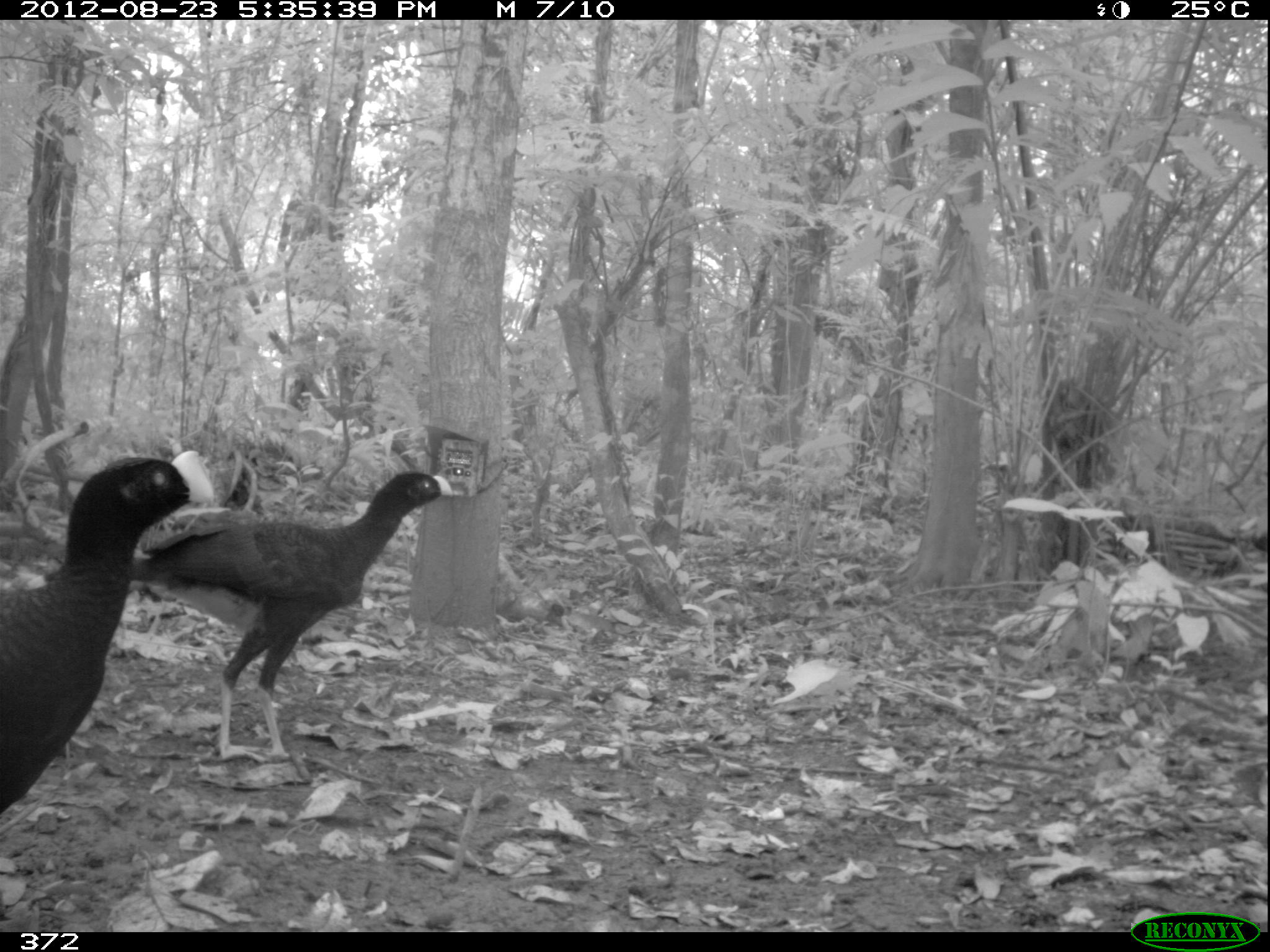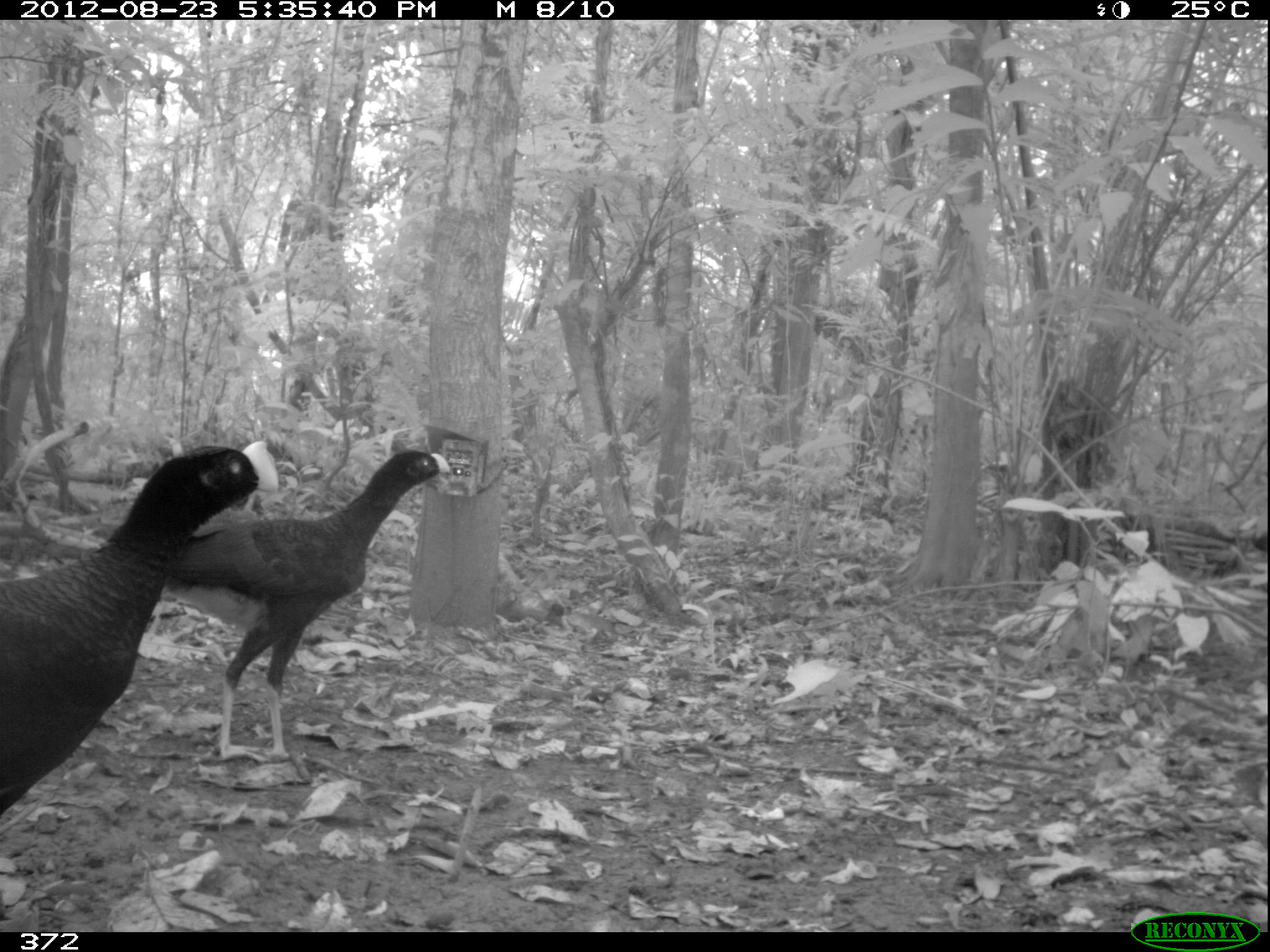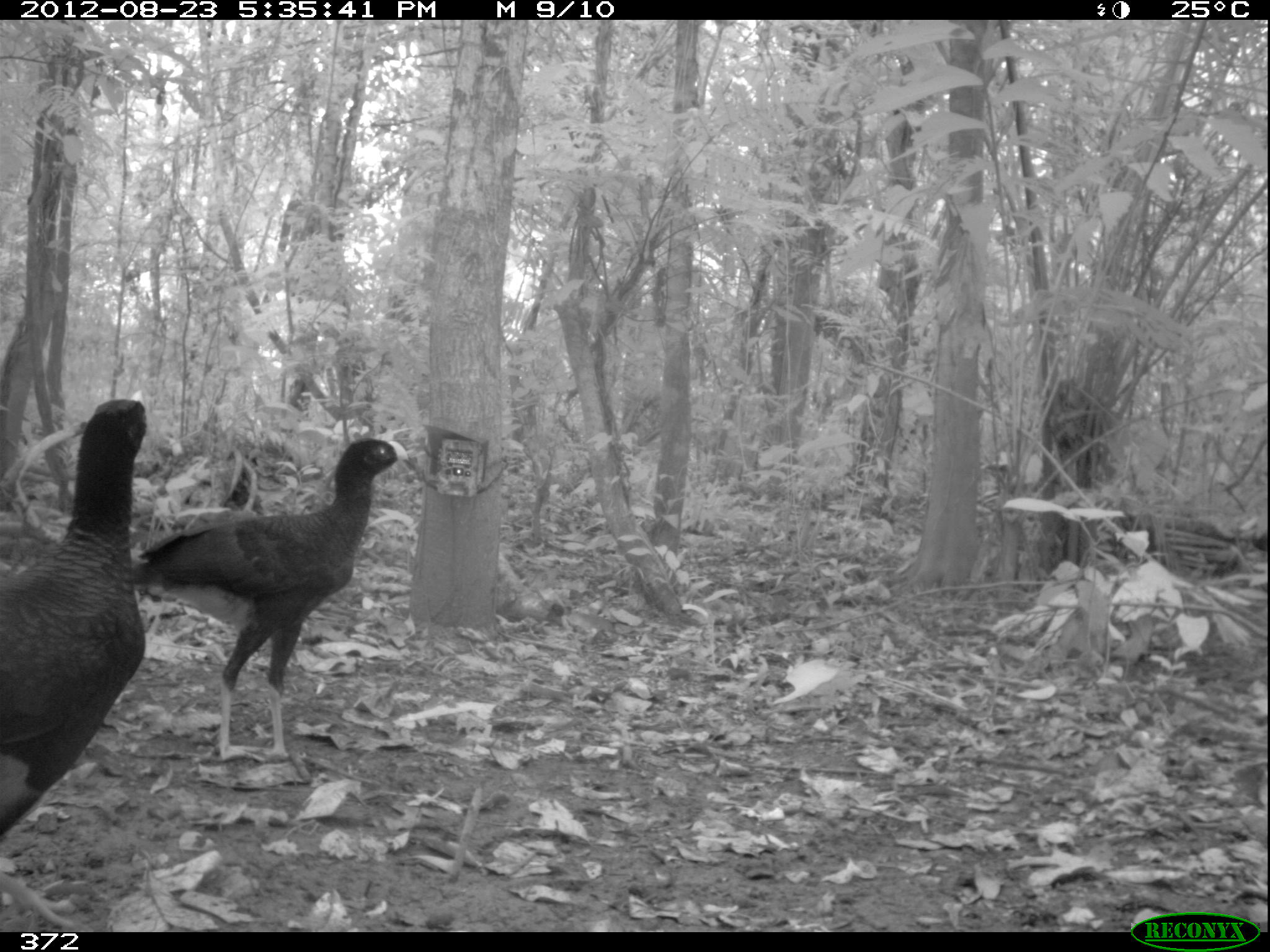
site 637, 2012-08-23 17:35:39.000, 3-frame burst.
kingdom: Animalia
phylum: Chordata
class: Aves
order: Galliformes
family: Cracidae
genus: Mitu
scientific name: Mitu tuberosum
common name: razor-billed curassow